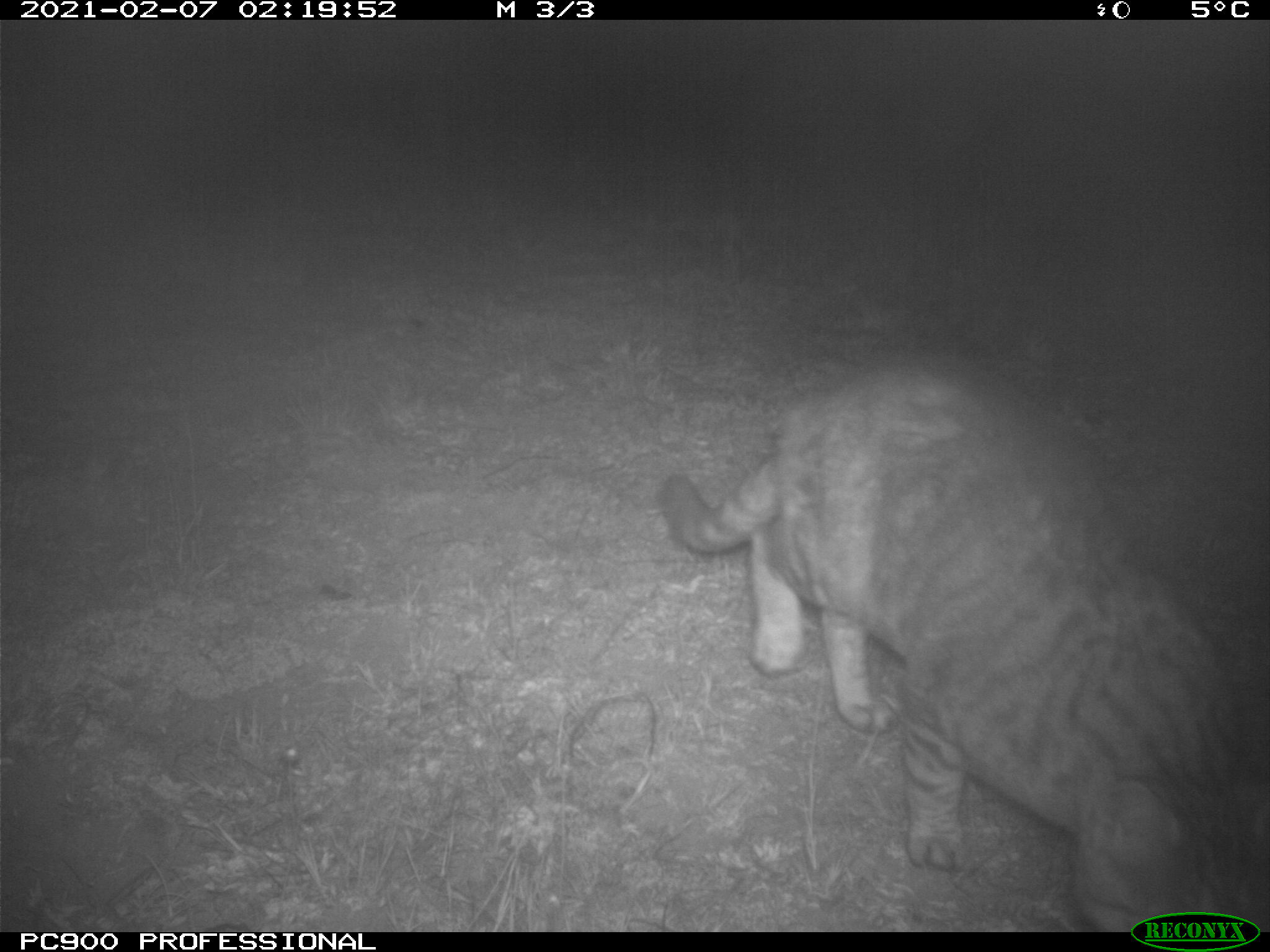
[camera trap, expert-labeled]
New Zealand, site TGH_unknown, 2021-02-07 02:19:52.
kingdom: Animalia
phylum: Chordata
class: Mammalia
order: Carnivora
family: Felidae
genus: Felis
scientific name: Felis catus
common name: domestic cat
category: cat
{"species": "cat (domestic cat) (Felis catus)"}